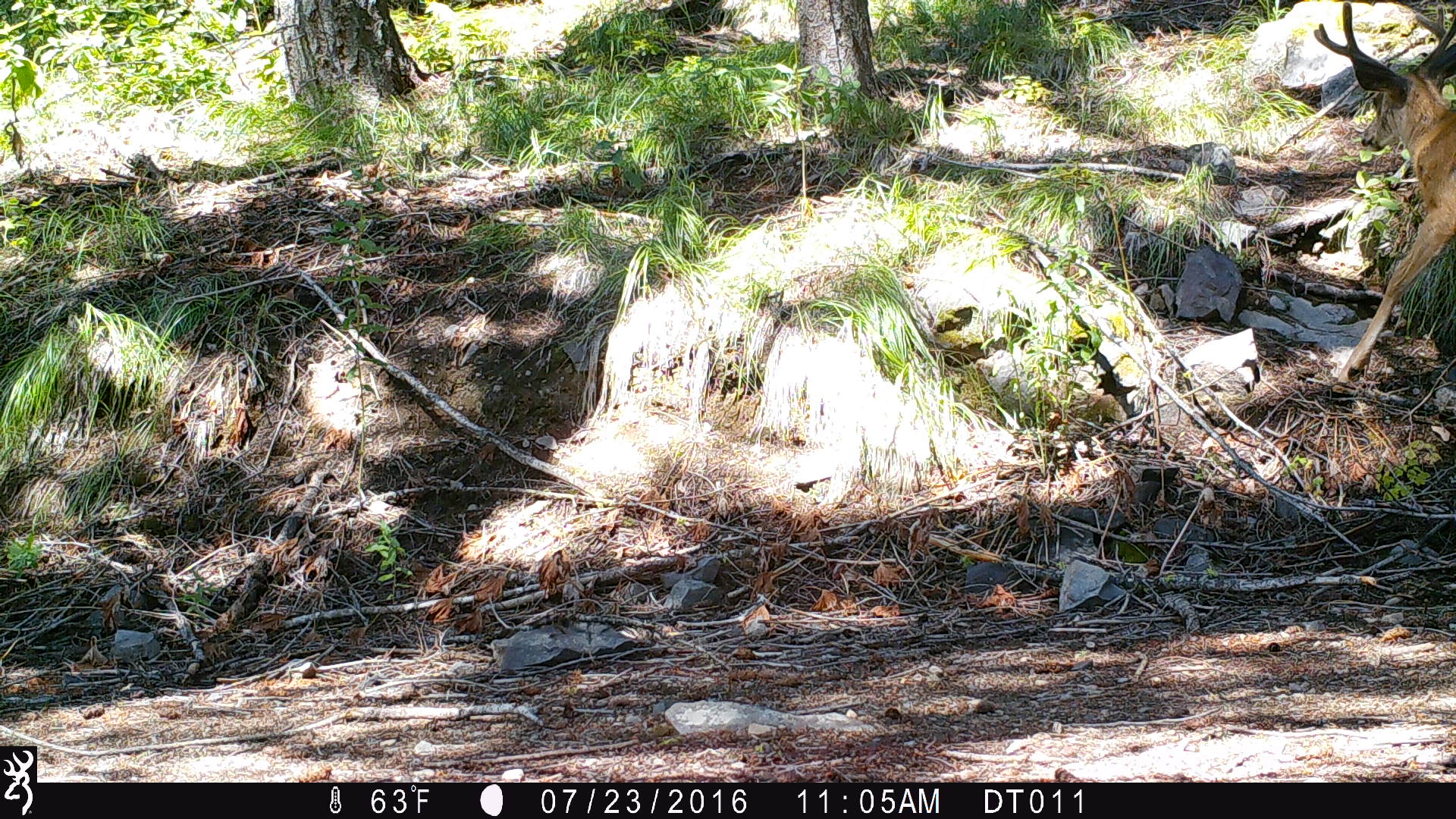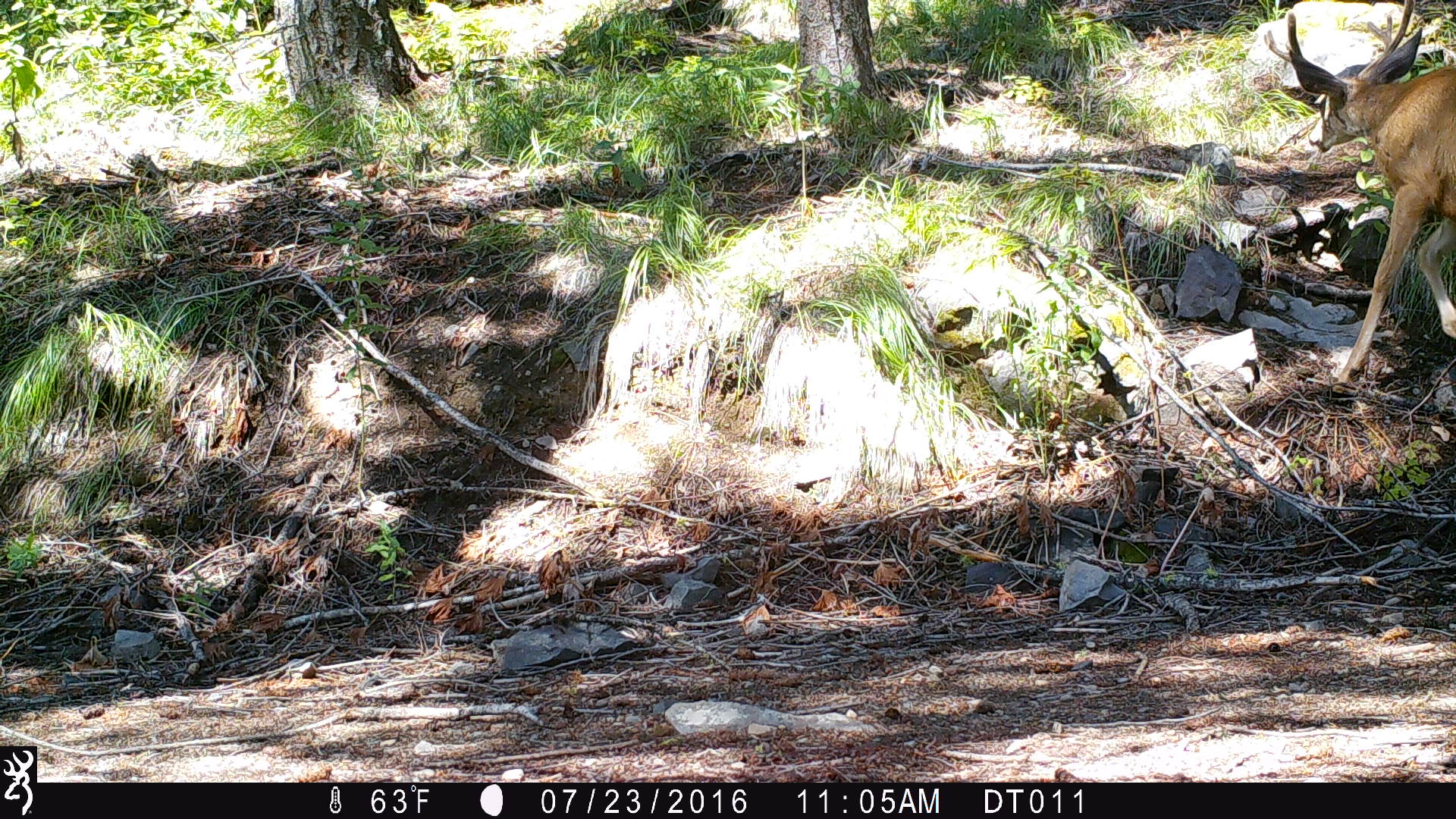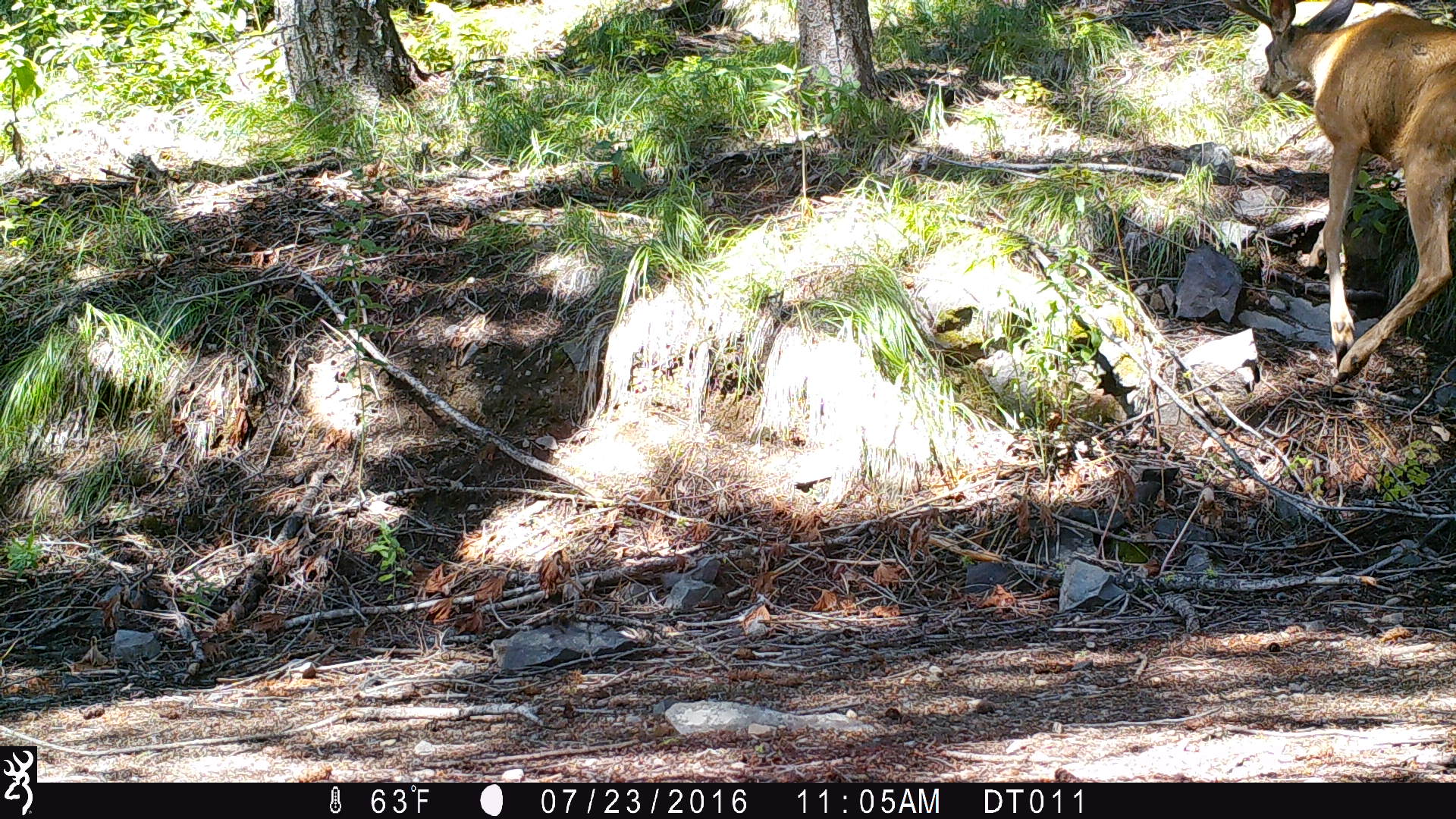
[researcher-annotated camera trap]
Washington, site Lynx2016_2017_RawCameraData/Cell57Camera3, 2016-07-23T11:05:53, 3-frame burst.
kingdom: Animalia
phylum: Chordata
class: Mammalia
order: Artiodactyla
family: Cervidae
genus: Odocoileus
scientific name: Odocoileus hemionus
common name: mule deer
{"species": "Odocoileus hemionus (mule deer)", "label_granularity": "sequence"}